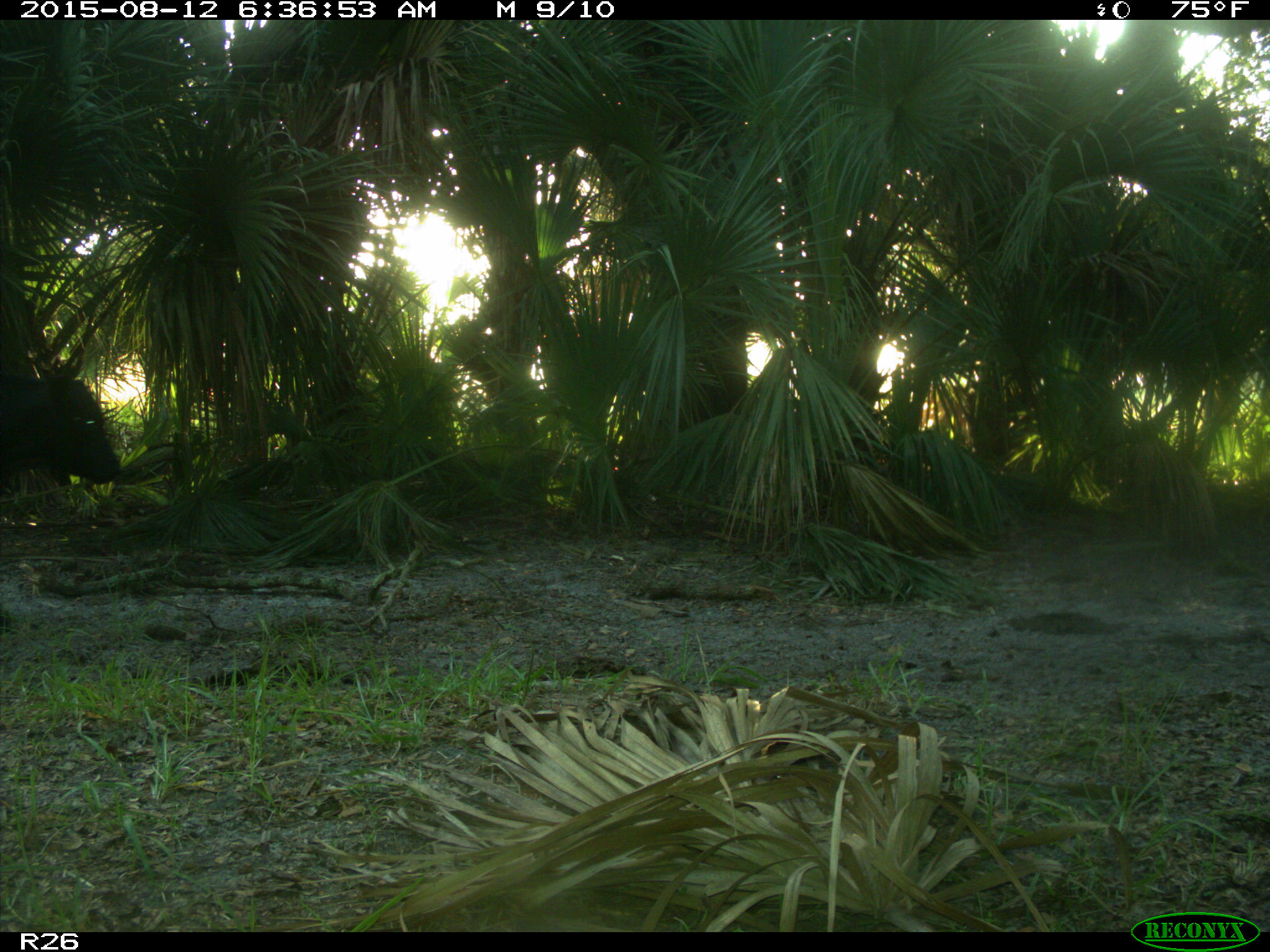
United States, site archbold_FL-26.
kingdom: Animalia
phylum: Chordata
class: Mammalia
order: Artiodactyla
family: Bovidae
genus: Bos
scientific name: Bos taurus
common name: domestic cow